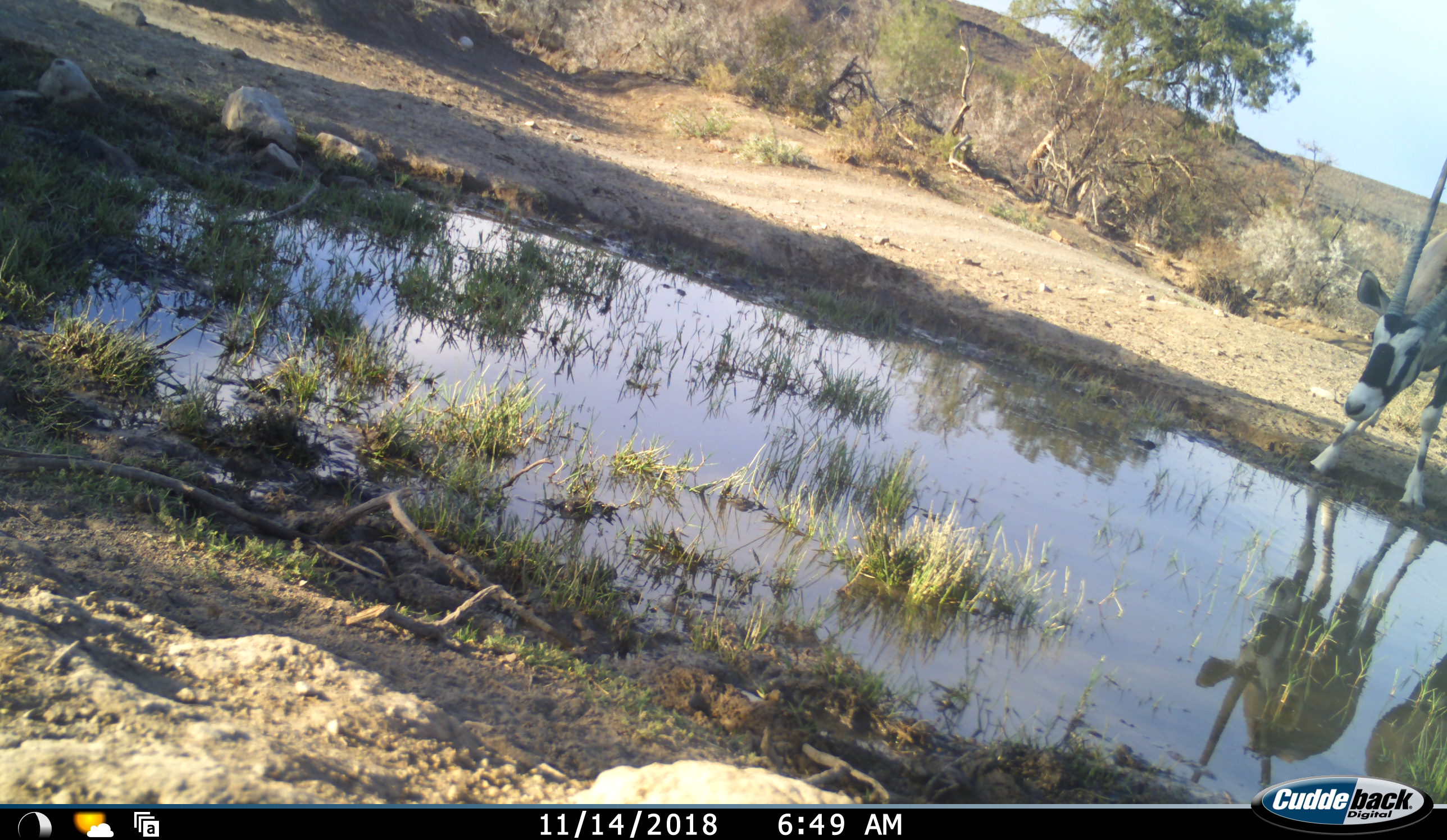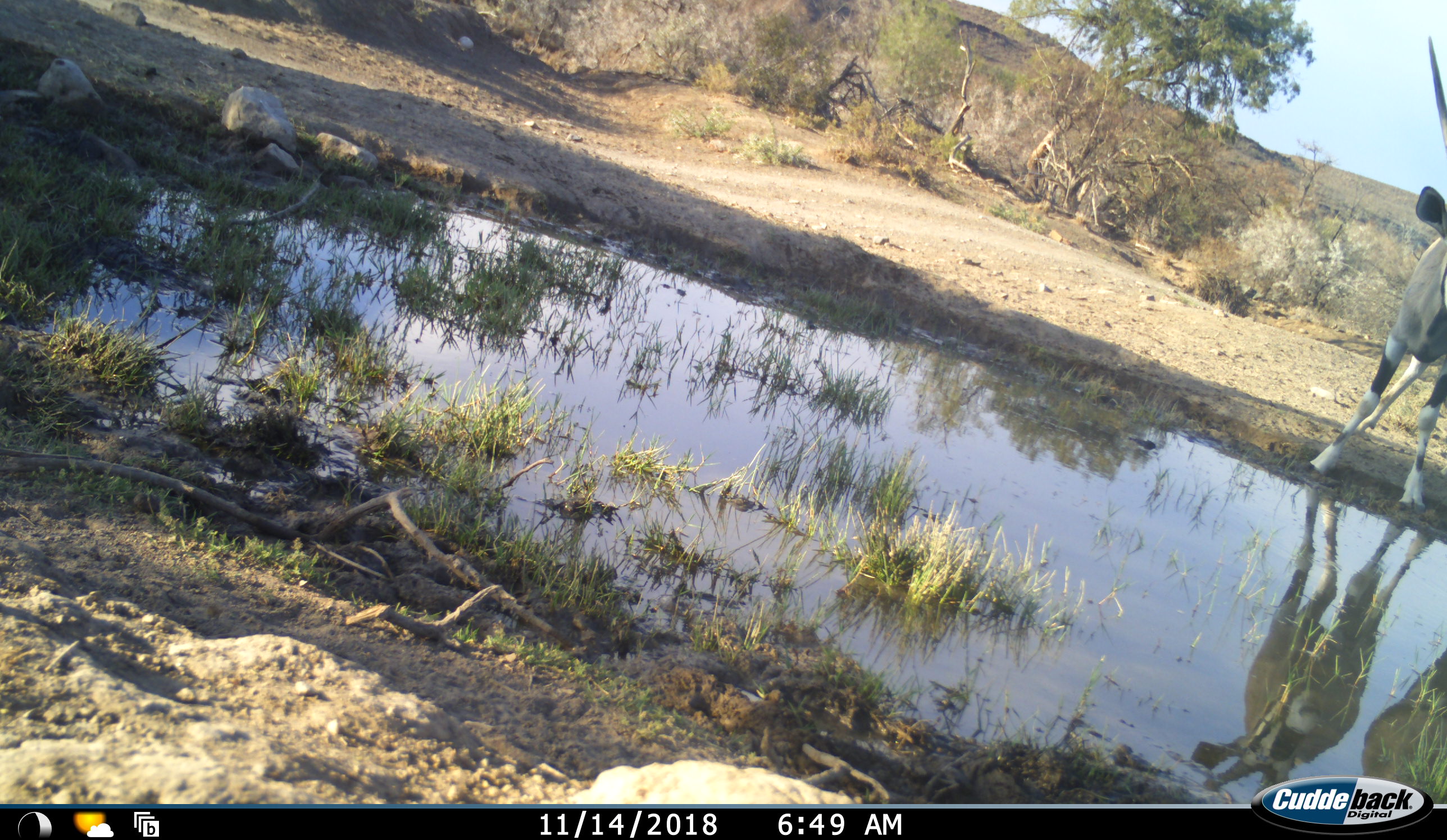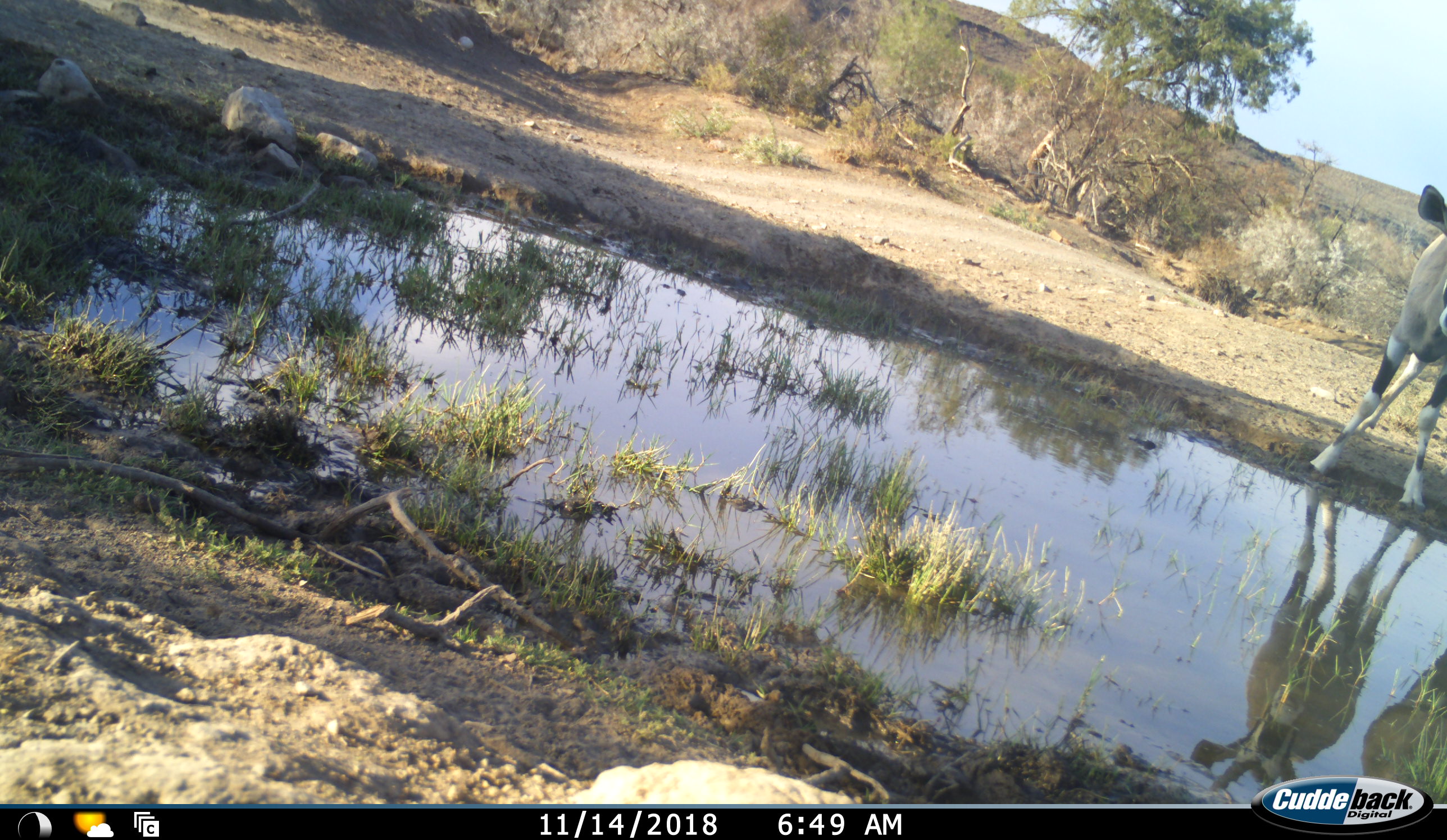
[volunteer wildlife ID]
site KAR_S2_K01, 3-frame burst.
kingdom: Animalia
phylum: Chordata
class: Mammalia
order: Artiodactyla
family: Bovidae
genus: Oryx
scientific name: Oryx gazella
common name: gemsbok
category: oryx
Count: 1.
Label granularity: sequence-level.